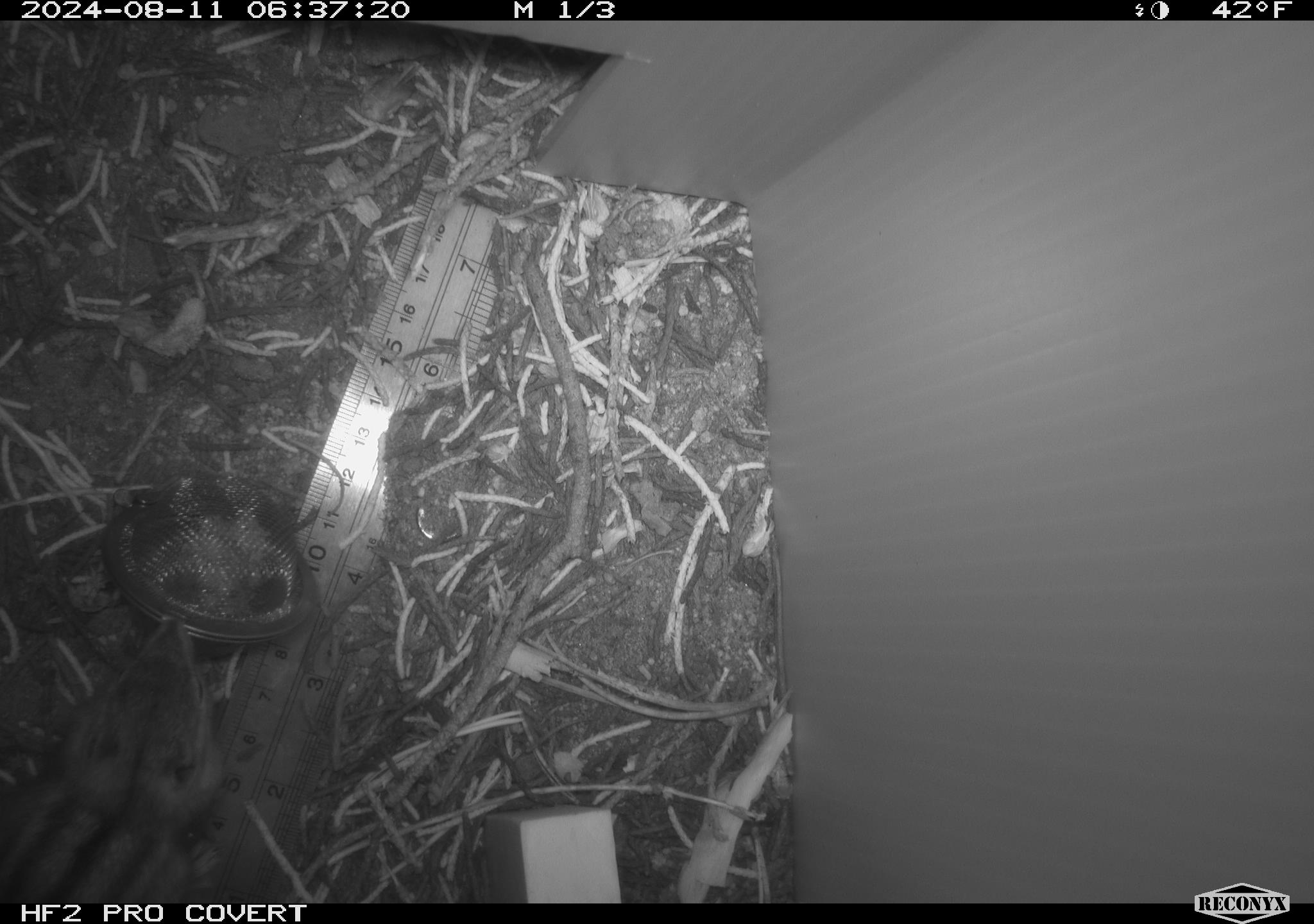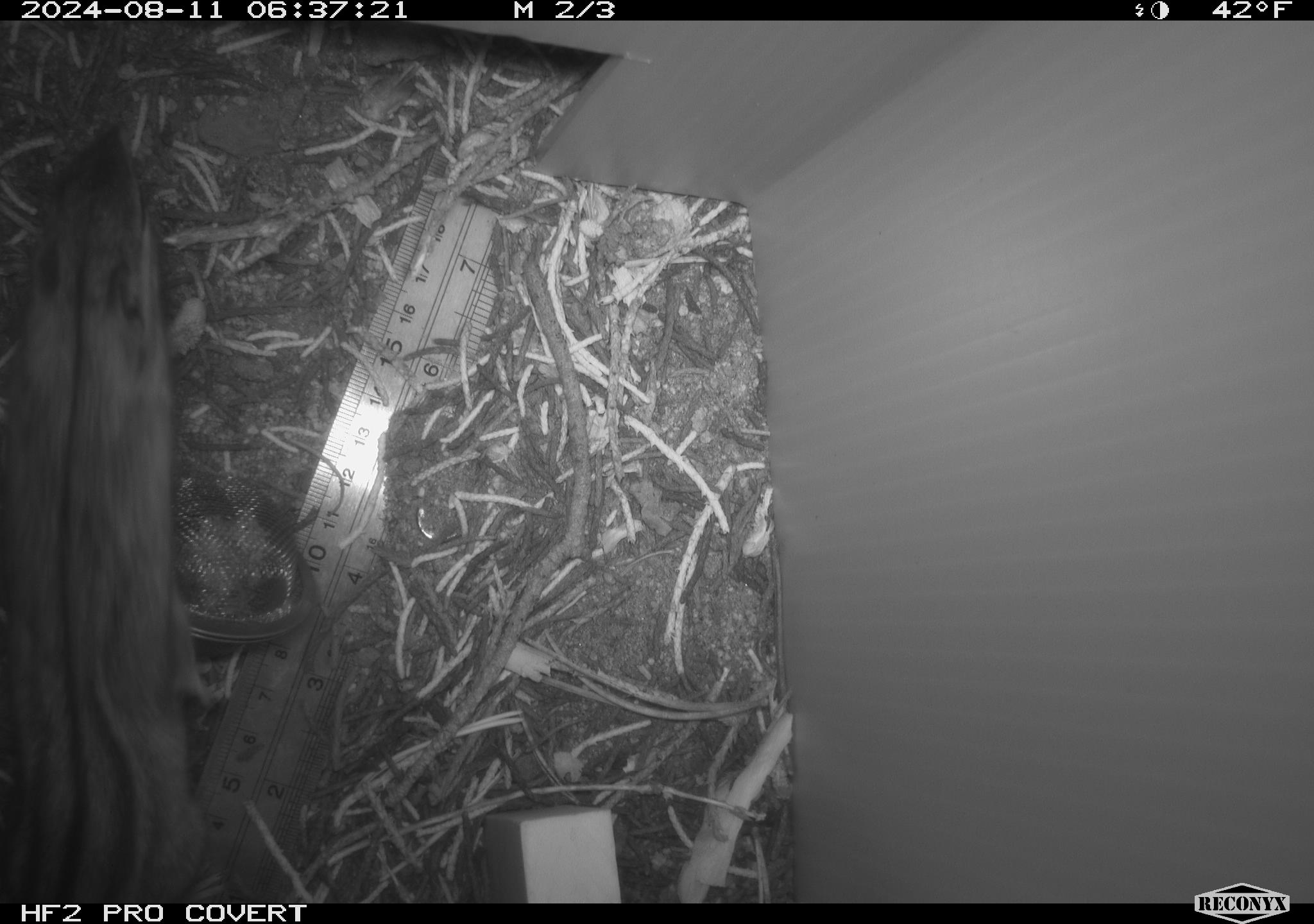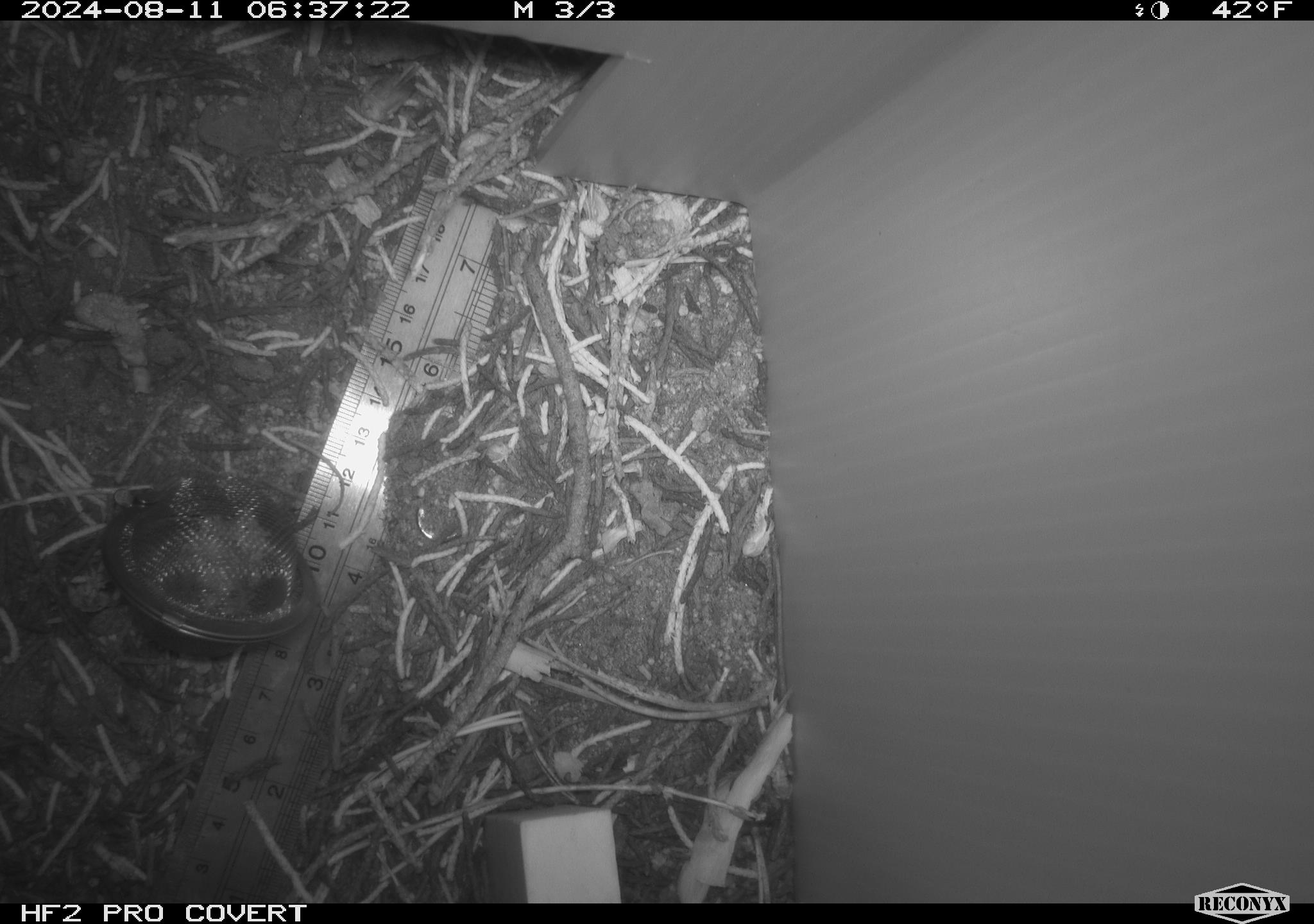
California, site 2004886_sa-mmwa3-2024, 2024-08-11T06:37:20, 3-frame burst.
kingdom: Animalia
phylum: Chordata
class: Mammalia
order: Rodentia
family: Sciuridae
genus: Neotamias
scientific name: Neotamias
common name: western chipmunks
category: neotamias species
Neotamias species (western chipmunks) (Neotamias).